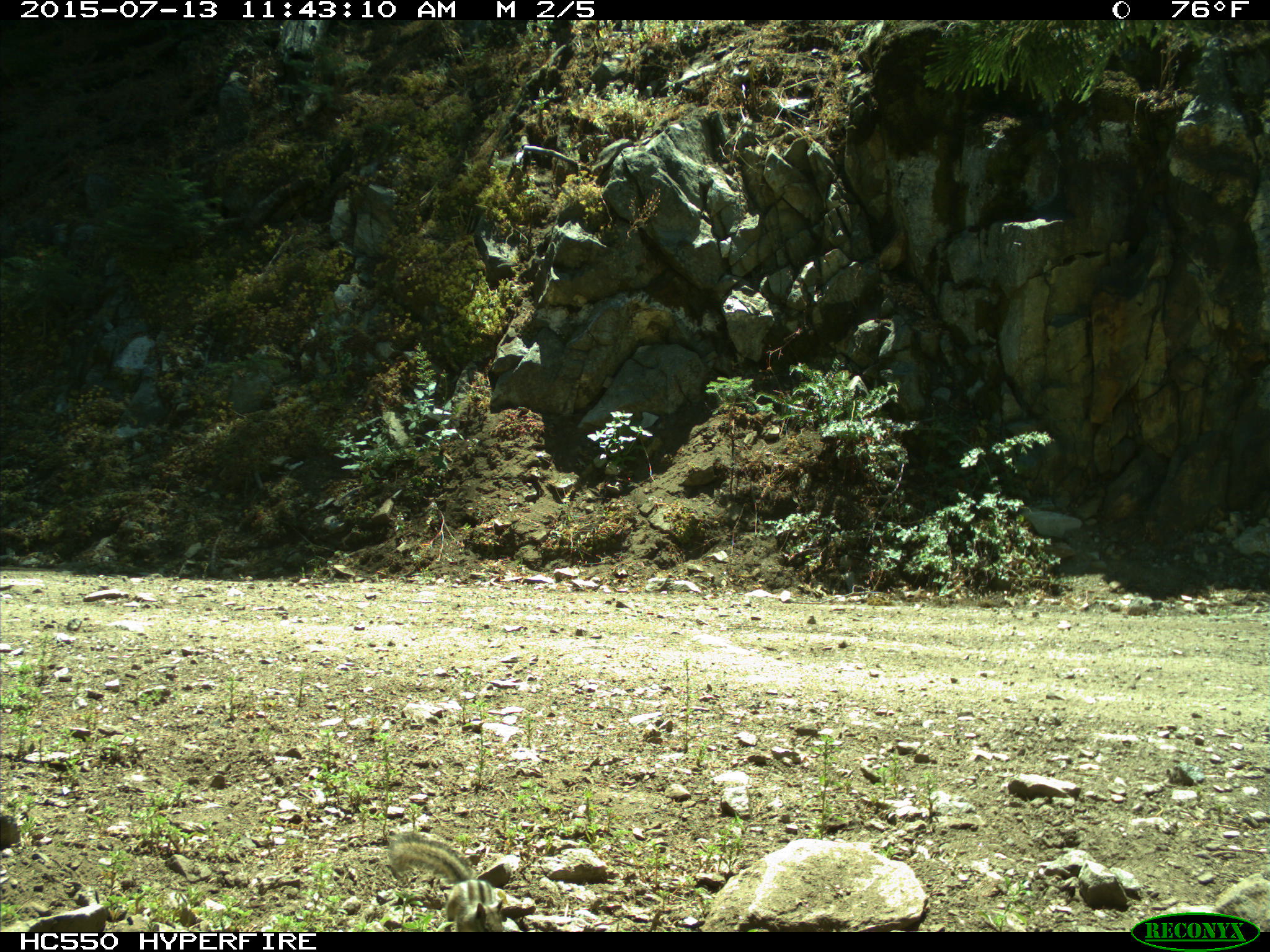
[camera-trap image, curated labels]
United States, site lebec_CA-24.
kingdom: Animalia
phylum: Chordata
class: Mammalia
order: Rodentia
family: Sciuridae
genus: Tamias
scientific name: Tamias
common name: chipmunk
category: unidentified chipmunk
Unidentified chipmunk (chipmunk) (Tamias).